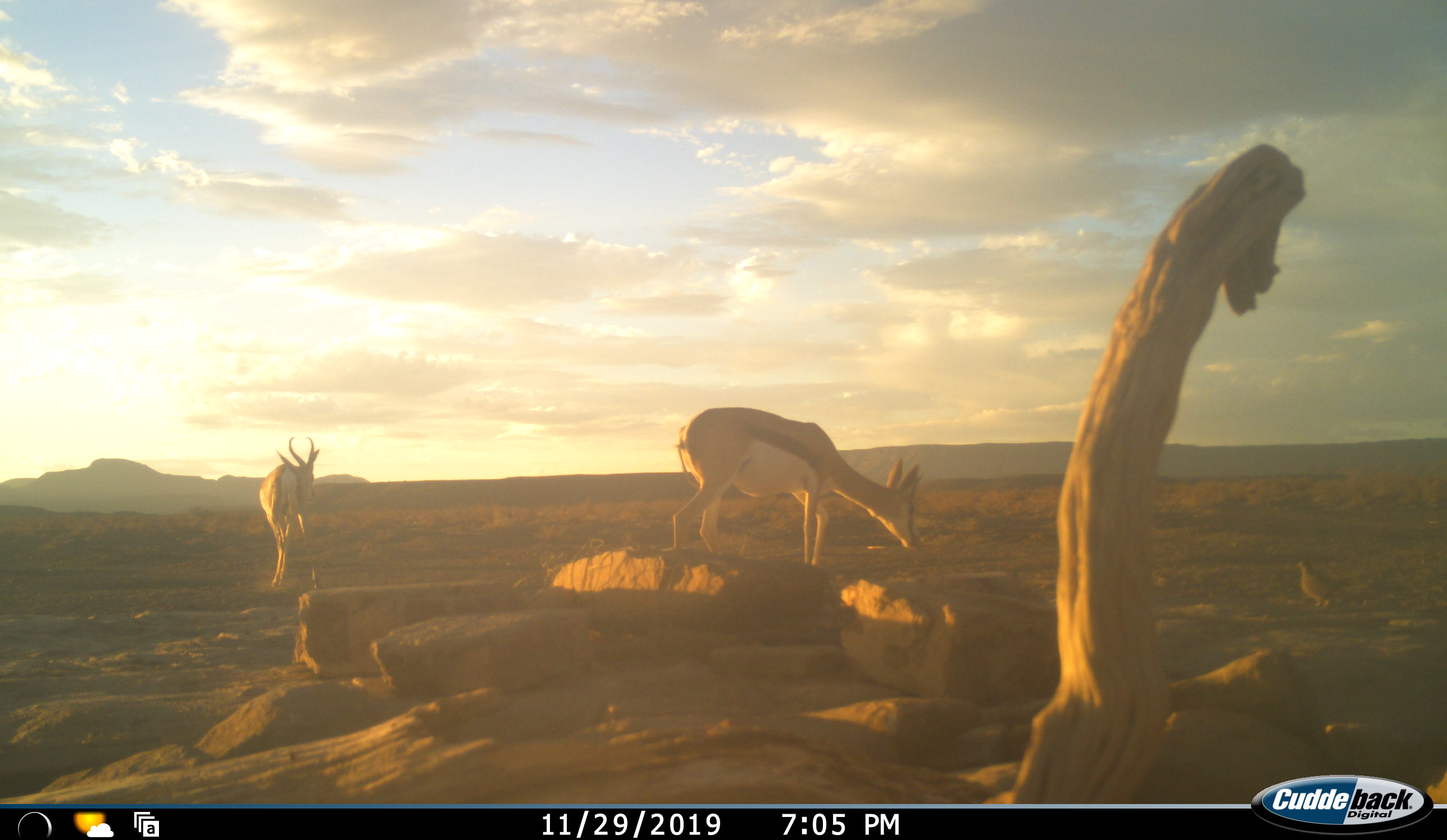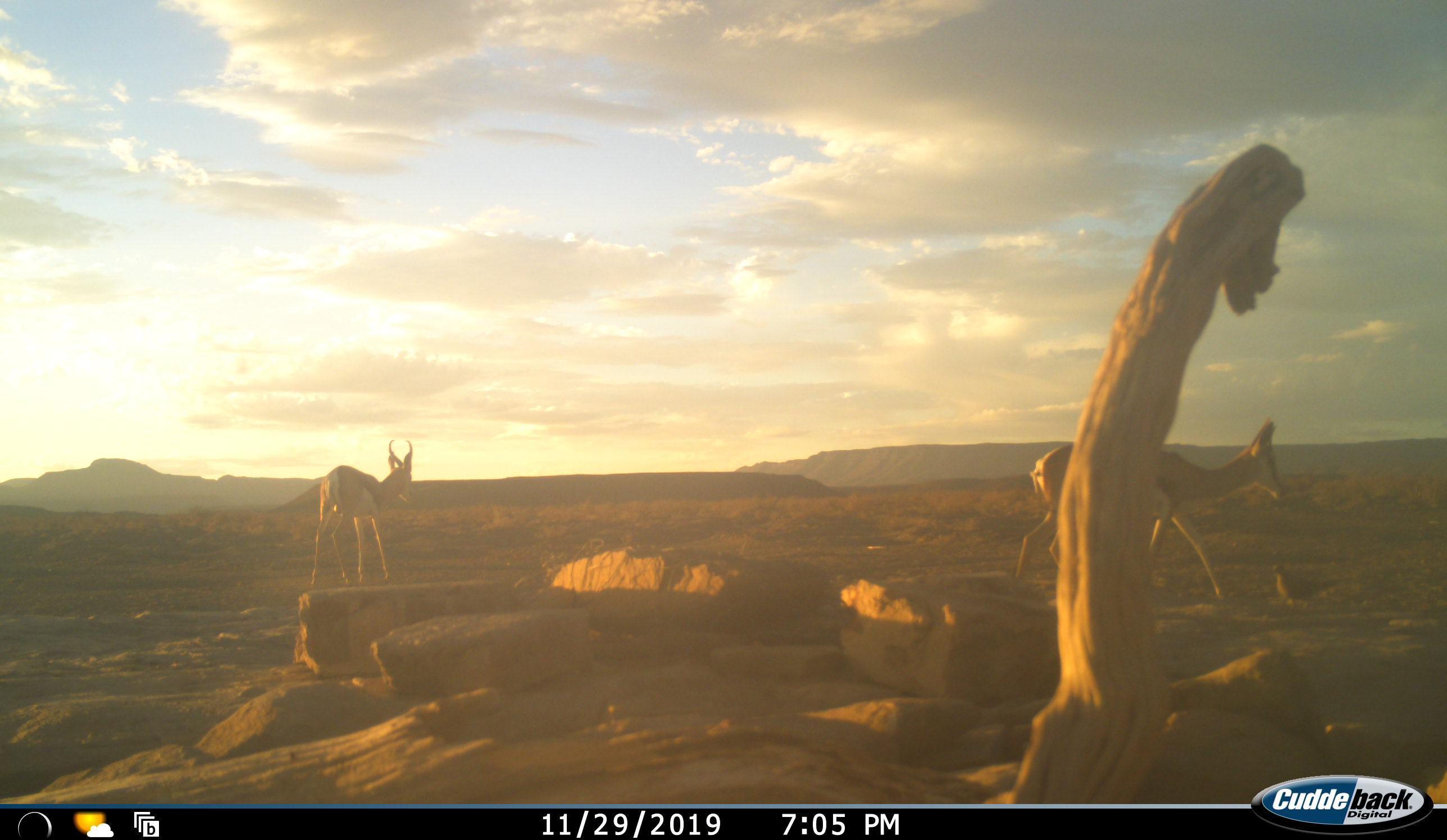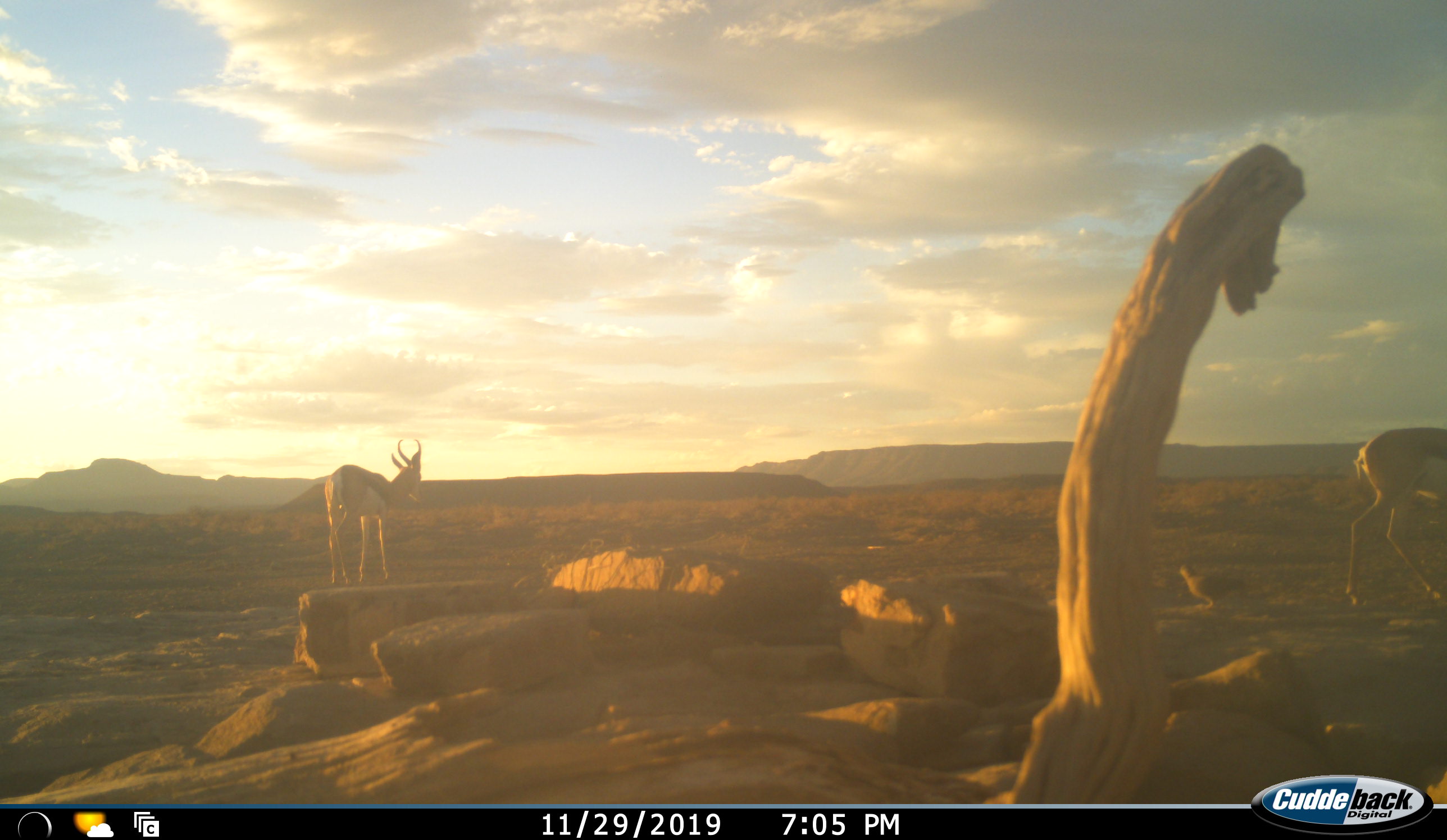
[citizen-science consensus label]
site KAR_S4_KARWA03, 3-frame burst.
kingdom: Animalia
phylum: Chordata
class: Mammalia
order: Artiodactyla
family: Bovidae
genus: Antidorcas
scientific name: Antidorcas marsupialis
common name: springbok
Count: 2.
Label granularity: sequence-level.